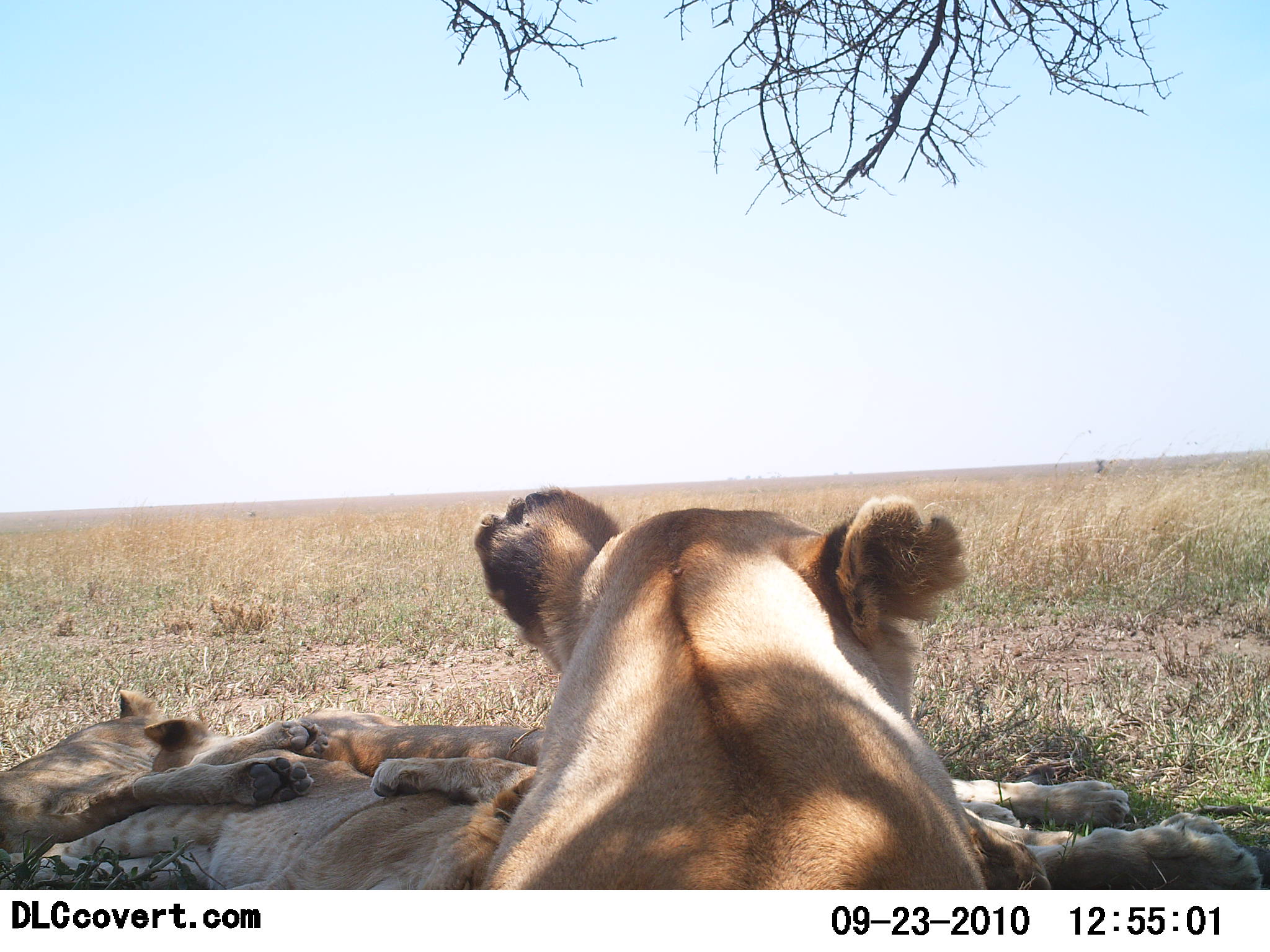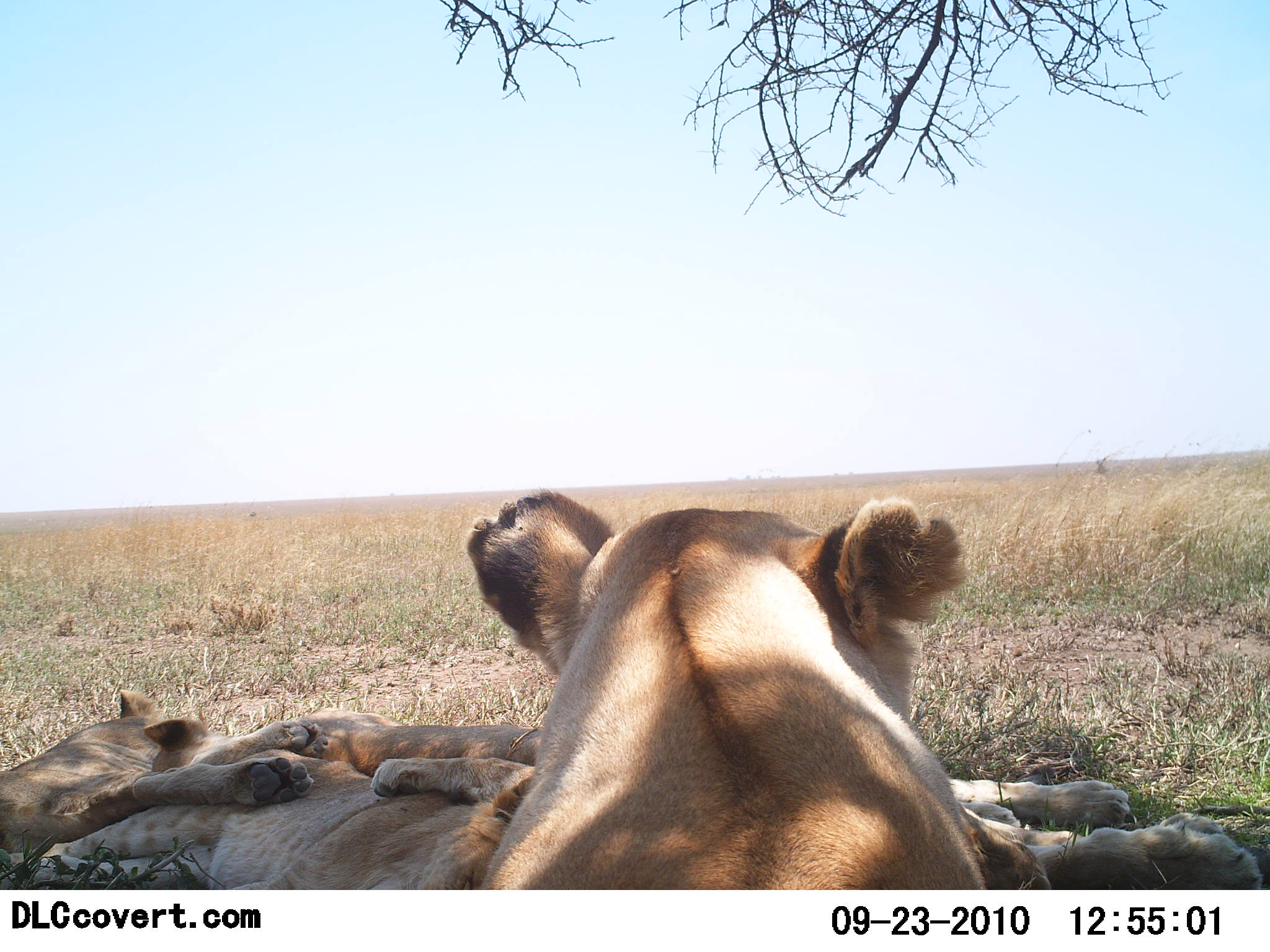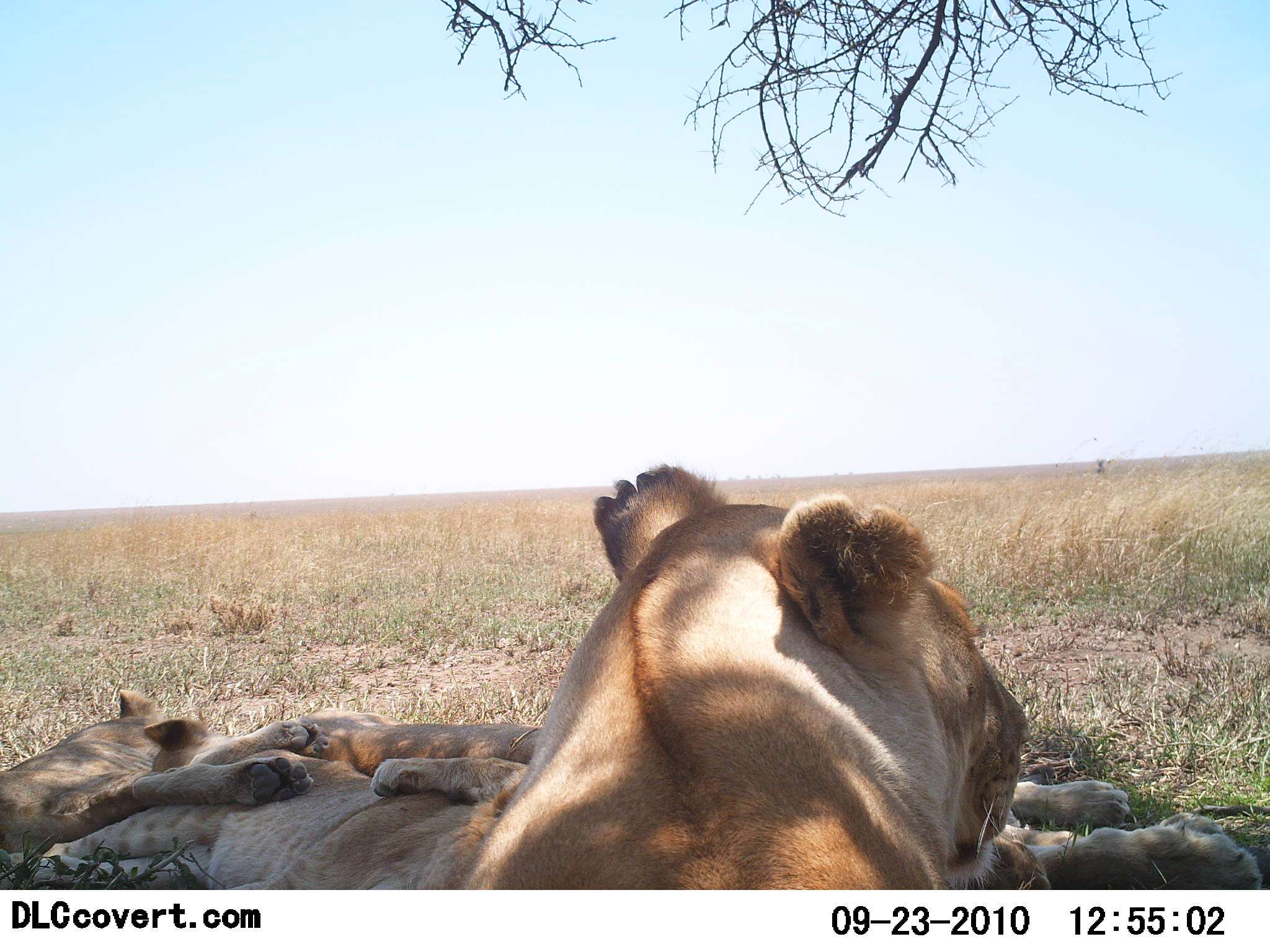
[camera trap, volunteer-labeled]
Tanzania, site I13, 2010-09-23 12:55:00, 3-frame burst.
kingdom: Animalia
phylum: Chordata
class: Mammalia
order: Carnivora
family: Felidae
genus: Panthera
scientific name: Panthera leo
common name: lion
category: lionfemale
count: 4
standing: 0%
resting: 100%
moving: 0%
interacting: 5%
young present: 15%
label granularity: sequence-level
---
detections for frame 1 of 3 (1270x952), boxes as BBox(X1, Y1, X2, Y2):
animal: BBox(473, 485, 1270, 889); BBox(28, 747, 552, 891); BBox(0, 683, 324, 833); BBox(289, 705, 545, 800)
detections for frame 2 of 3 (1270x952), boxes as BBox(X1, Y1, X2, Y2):
animal: BBox(459, 489, 1270, 888); BBox(28, 706, 557, 891); BBox(0, 689, 330, 861); BBox(284, 706, 545, 777)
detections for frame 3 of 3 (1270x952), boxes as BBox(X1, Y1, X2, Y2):
animal: BBox(412, 461, 1270, 889); BBox(22, 746, 511, 889); BBox(0, 688, 331, 852); BBox(283, 709, 555, 776)